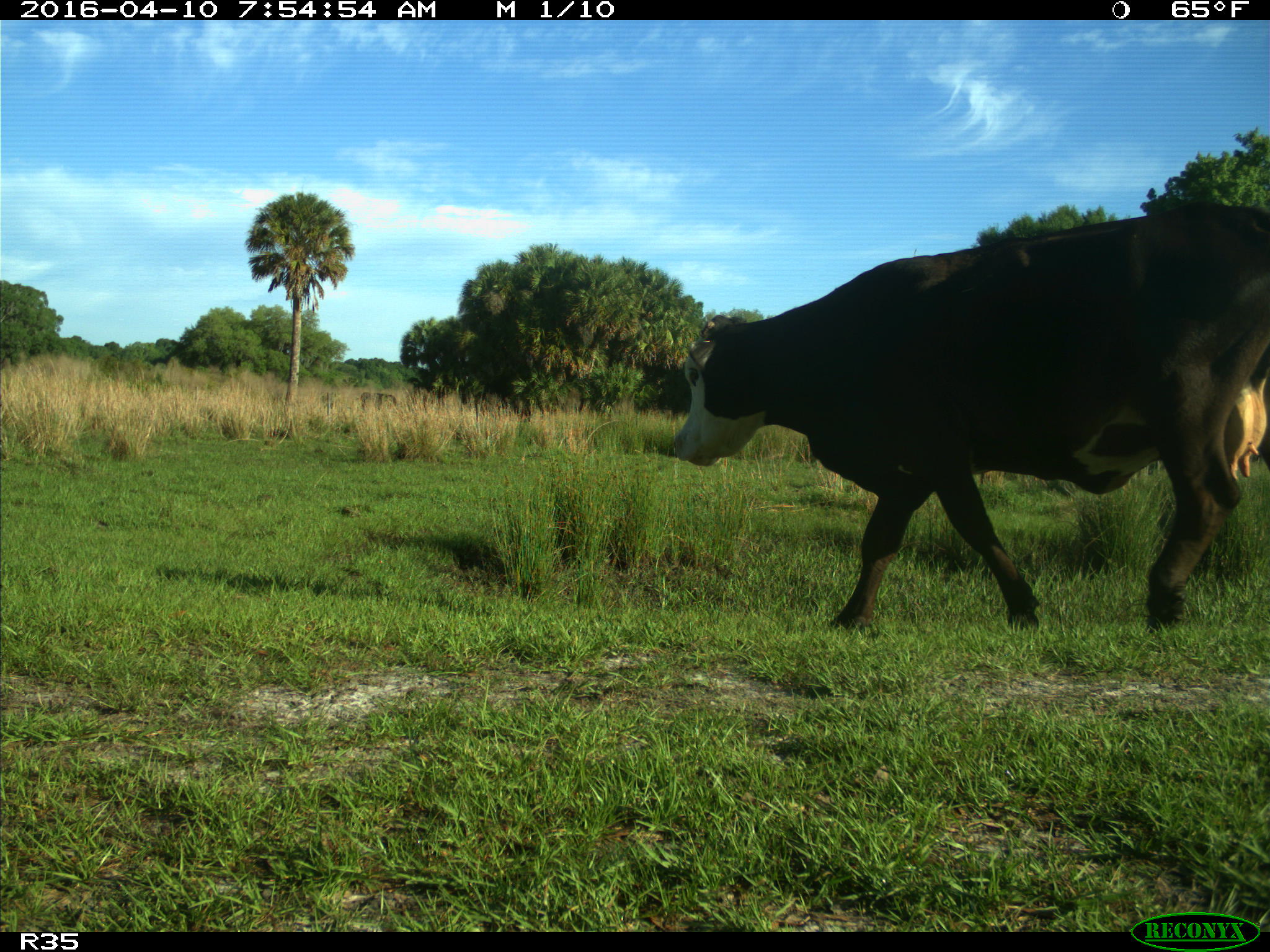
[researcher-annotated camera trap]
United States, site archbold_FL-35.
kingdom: Animalia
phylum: Chordata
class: Mammalia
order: Artiodactyla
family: Bovidae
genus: Bos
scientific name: Bos taurus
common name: domestic cow